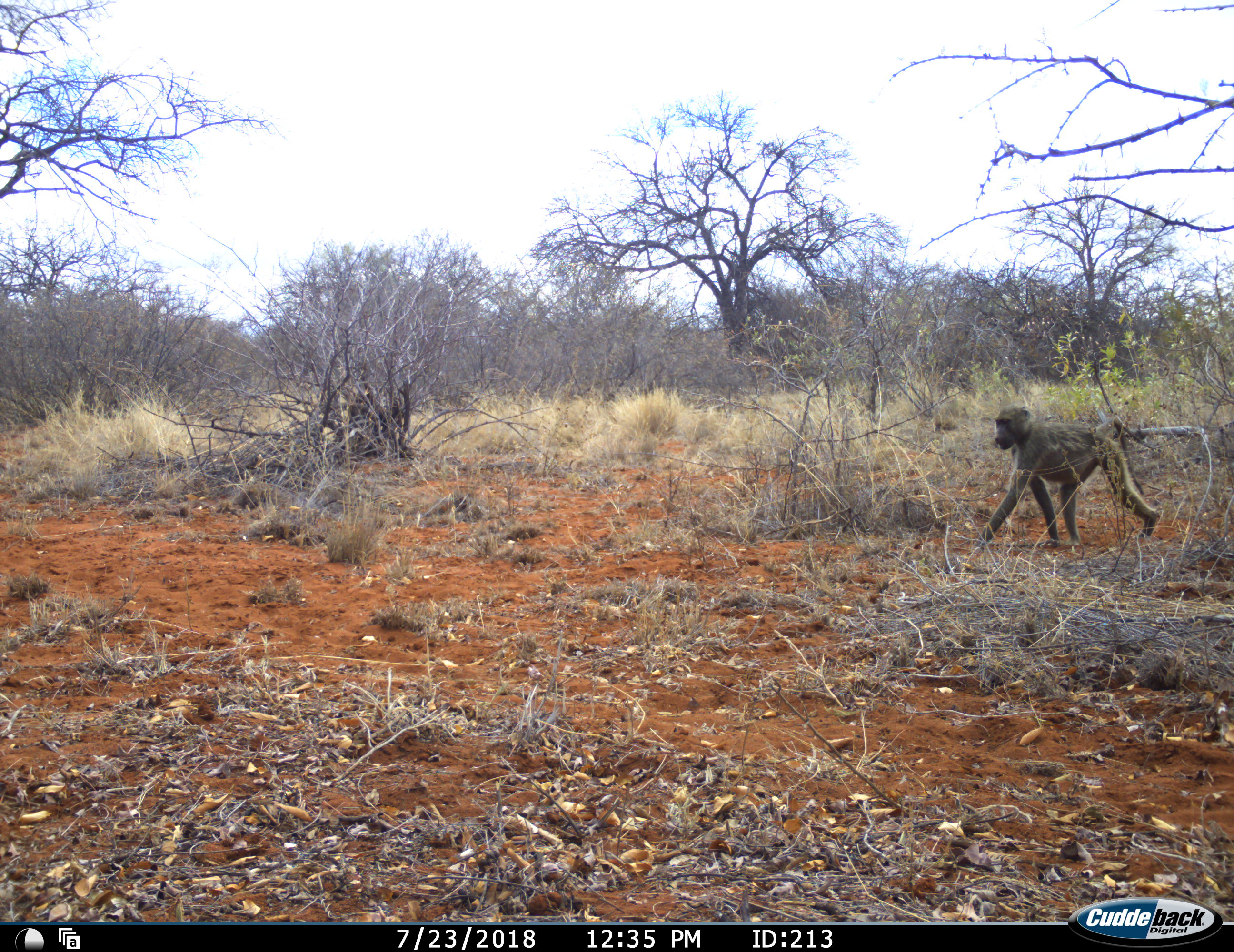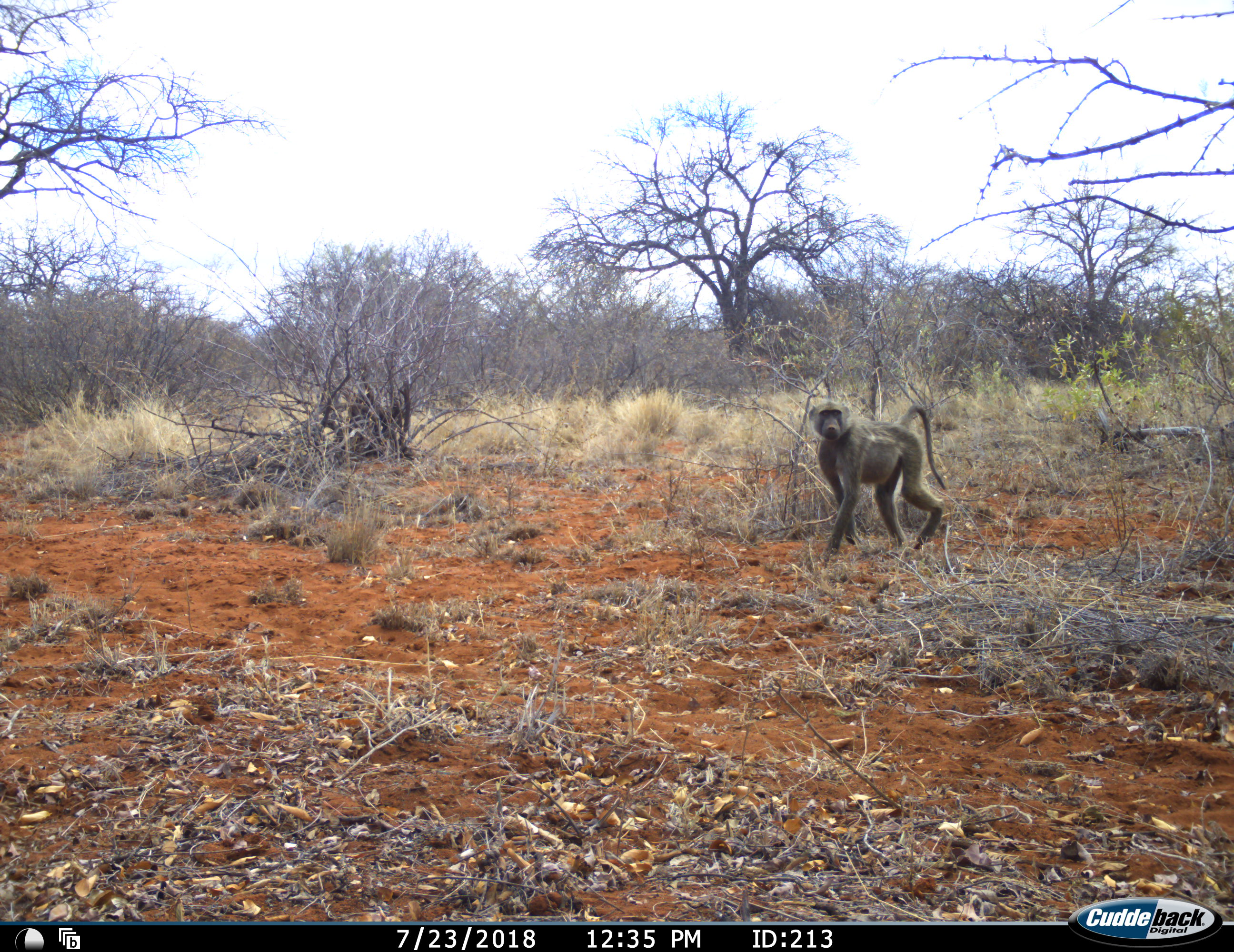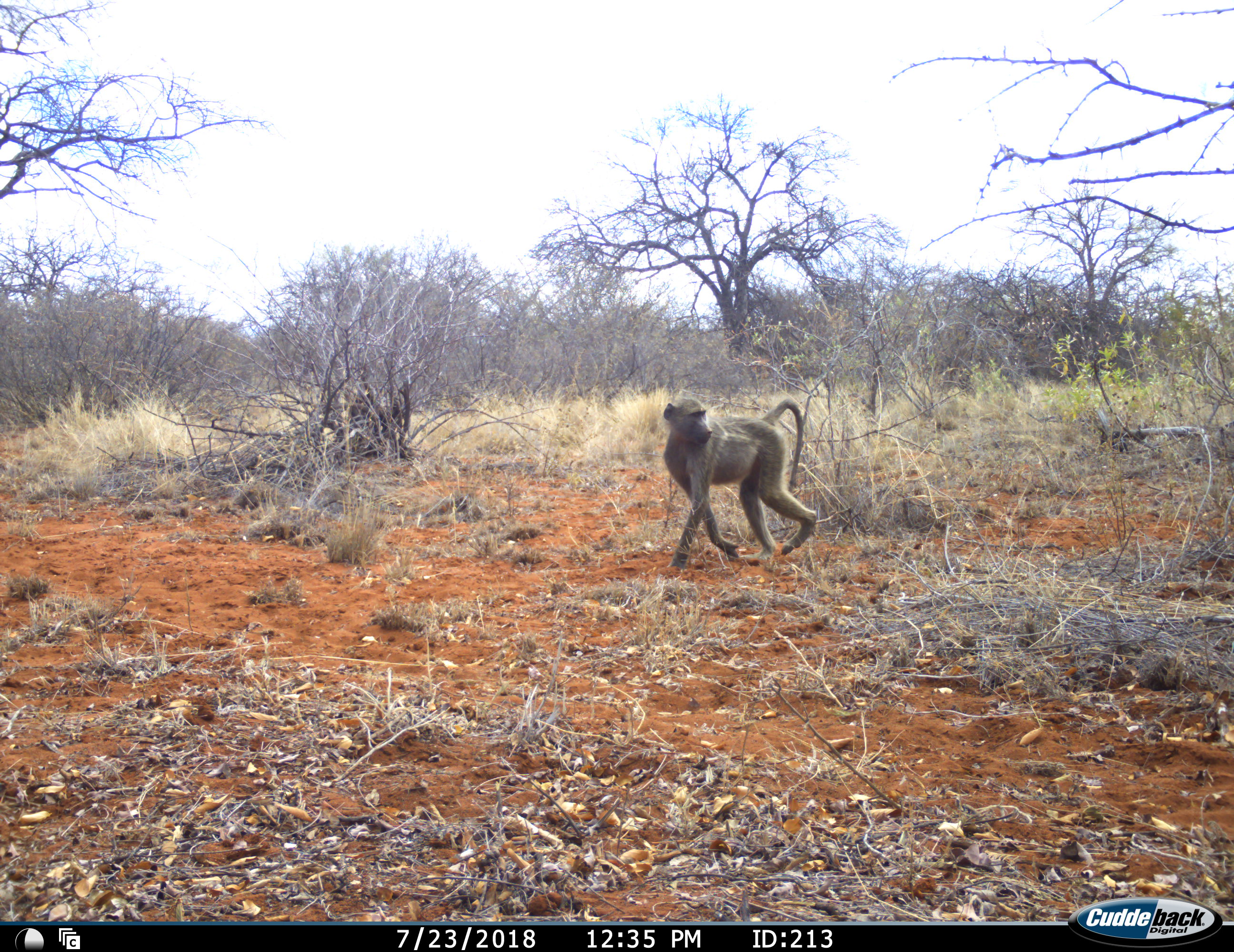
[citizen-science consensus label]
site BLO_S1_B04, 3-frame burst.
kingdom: Animalia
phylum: Chordata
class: Mammalia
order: Primates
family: Cercopithecidae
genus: Papio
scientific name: Papio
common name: baboon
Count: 1.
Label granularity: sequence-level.